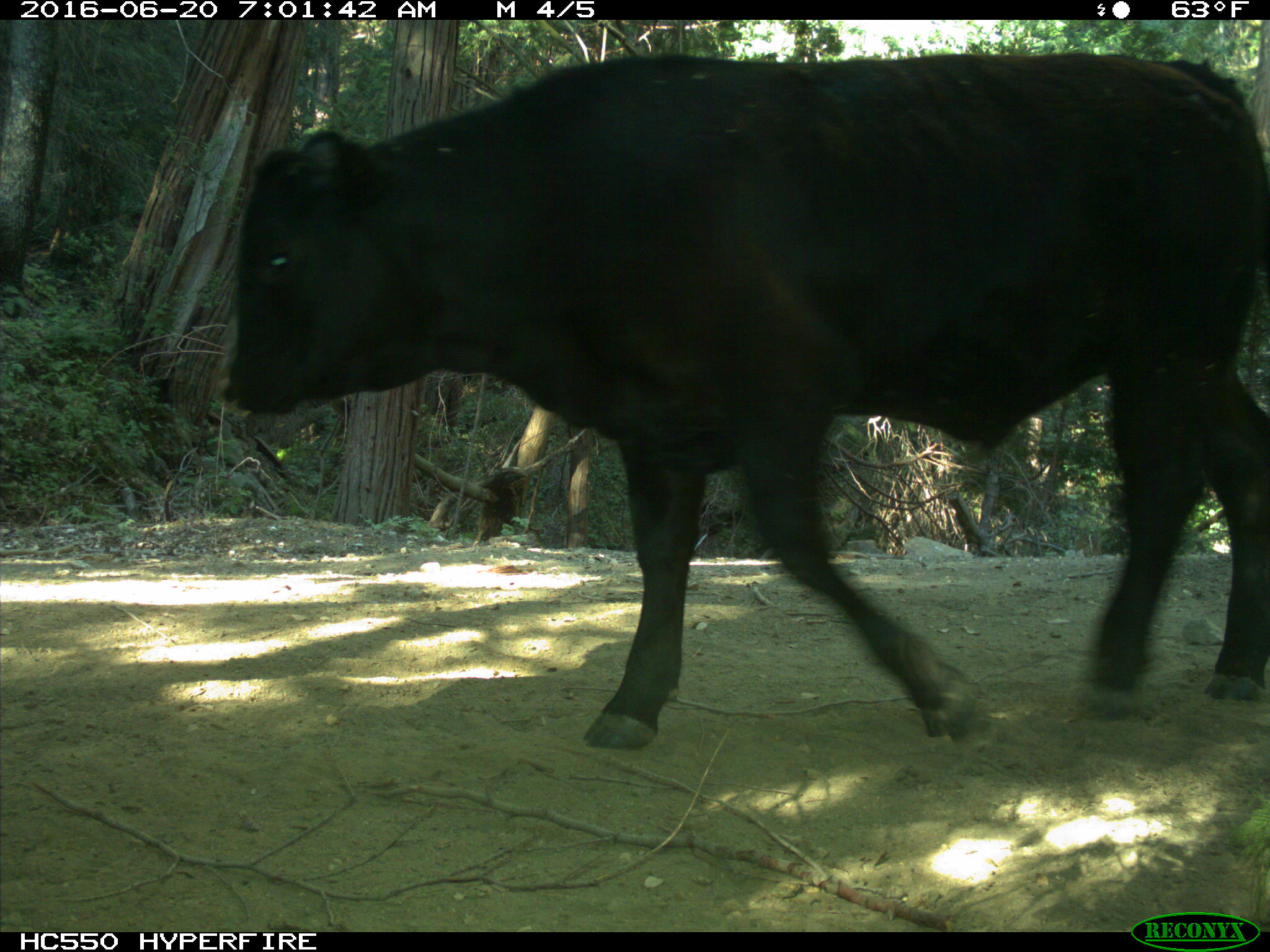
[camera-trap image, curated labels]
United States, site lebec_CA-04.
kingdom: Animalia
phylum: Chordata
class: Mammalia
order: Artiodactyla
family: Bovidae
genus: Bos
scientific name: Bos taurus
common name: domestic cow